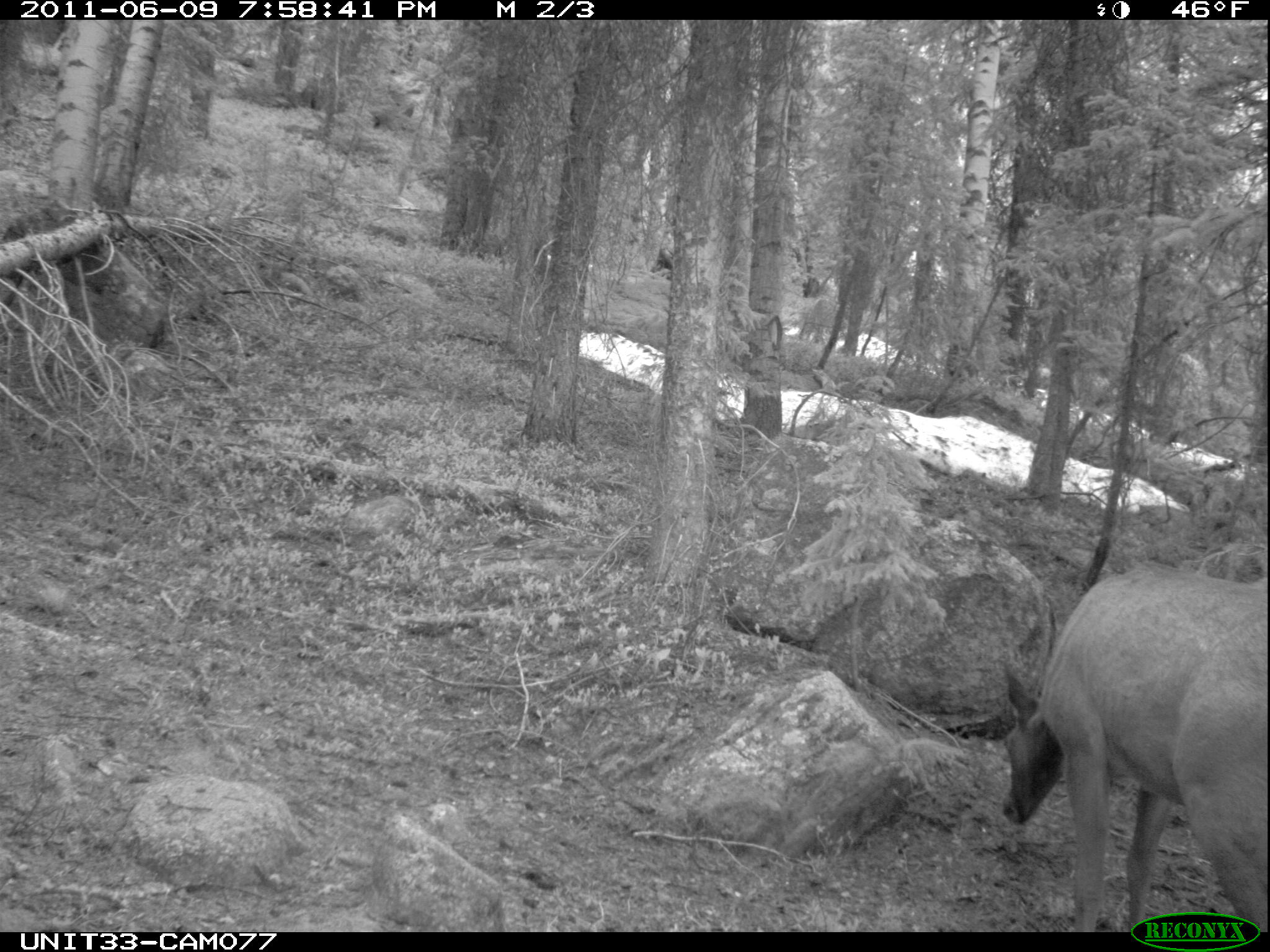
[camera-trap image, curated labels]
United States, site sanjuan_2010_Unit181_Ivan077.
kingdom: Animalia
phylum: Chordata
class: Mammalia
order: Artiodactyla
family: Cervidae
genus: Cervus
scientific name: Cervus elaphus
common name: red deer